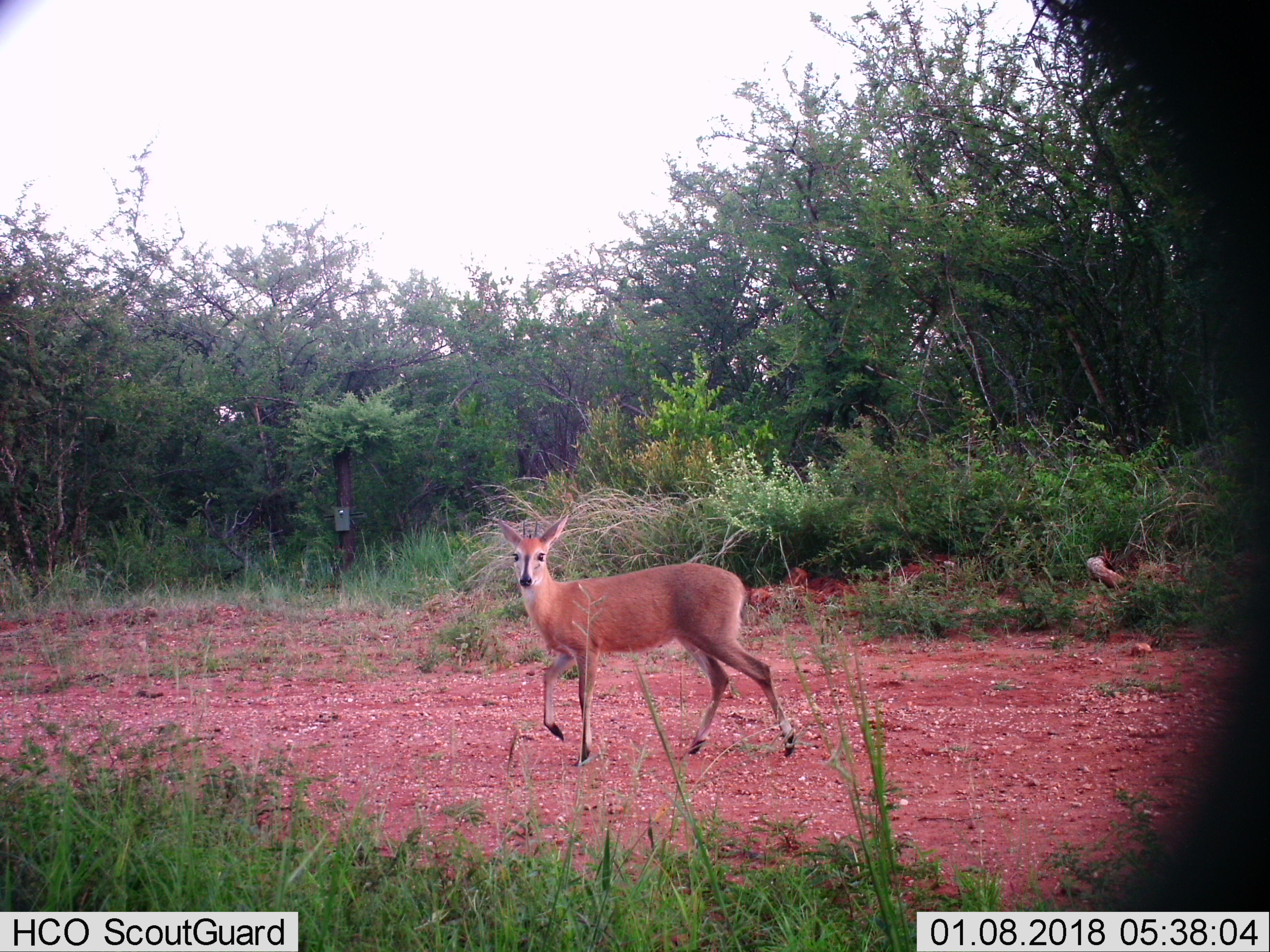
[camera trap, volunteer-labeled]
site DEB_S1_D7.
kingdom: Animalia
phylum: Chordata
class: Mammalia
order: Artiodactyla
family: Bovidae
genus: Sylvicapra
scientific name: Sylvicapra grimmia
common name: common duiker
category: duikercommongrey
Duikercommongrey (common duiker) (Sylvicapra grimmia), count 1. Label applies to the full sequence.